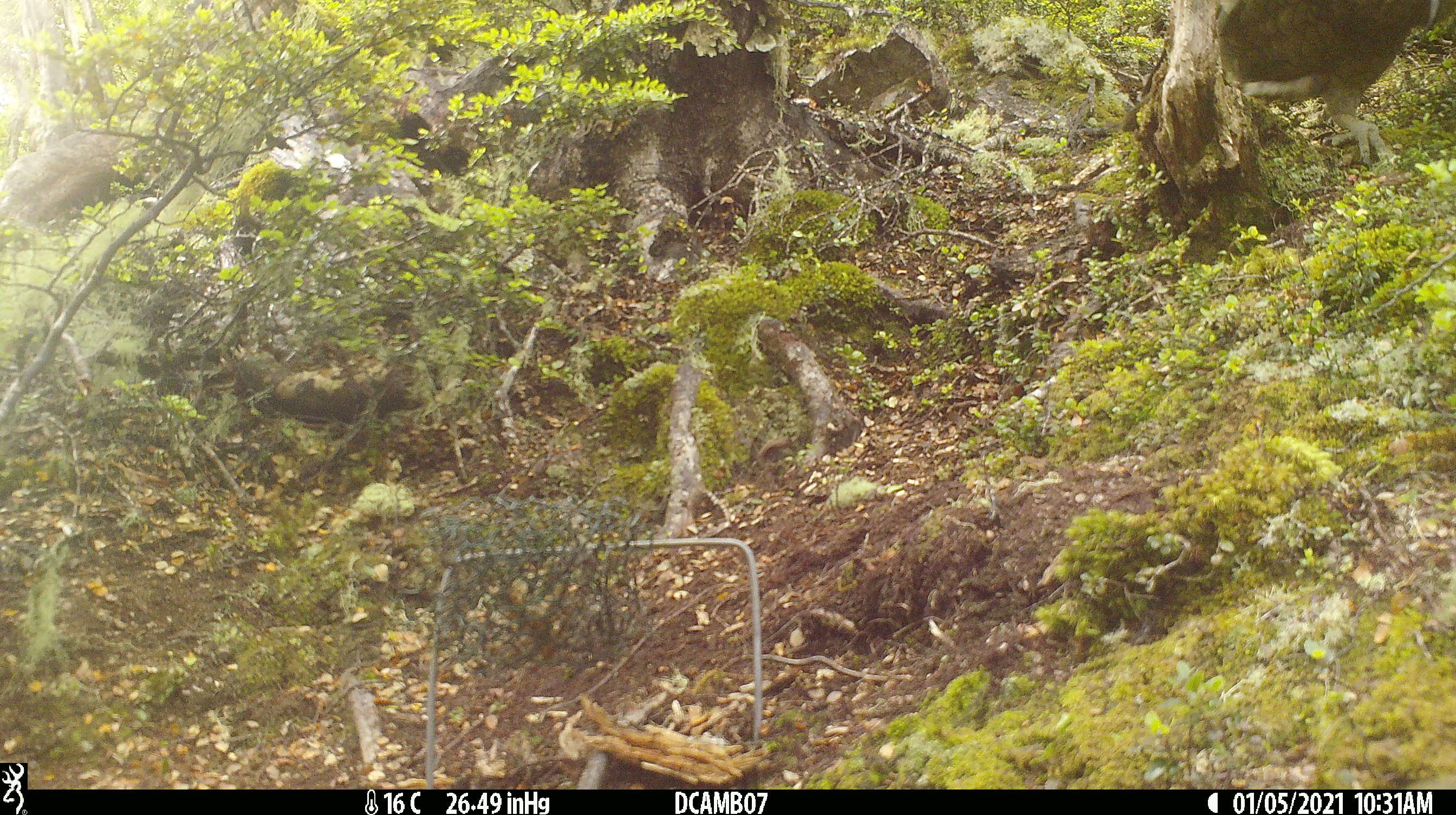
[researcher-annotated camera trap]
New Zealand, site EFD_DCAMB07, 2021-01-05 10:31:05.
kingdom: Animalia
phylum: Chordata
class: Aves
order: Psittaciformes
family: Strigopidae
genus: Nestor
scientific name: Nestor notabilis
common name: kea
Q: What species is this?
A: Kea (Nestor notabilis).